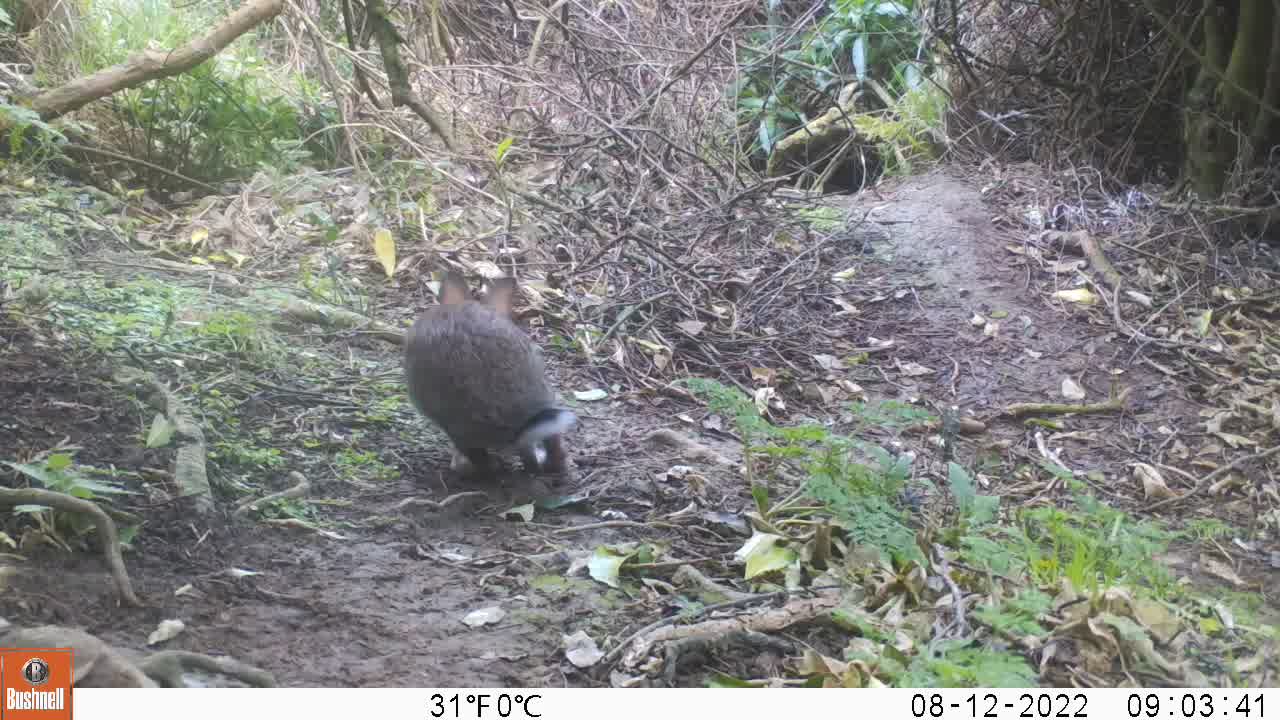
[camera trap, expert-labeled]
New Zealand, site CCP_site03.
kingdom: Animalia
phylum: Chordata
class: Mammalia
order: Lagomorpha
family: Leporidae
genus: Oryctolagus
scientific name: Oryctolagus cuniculus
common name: european rabbit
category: rabbit